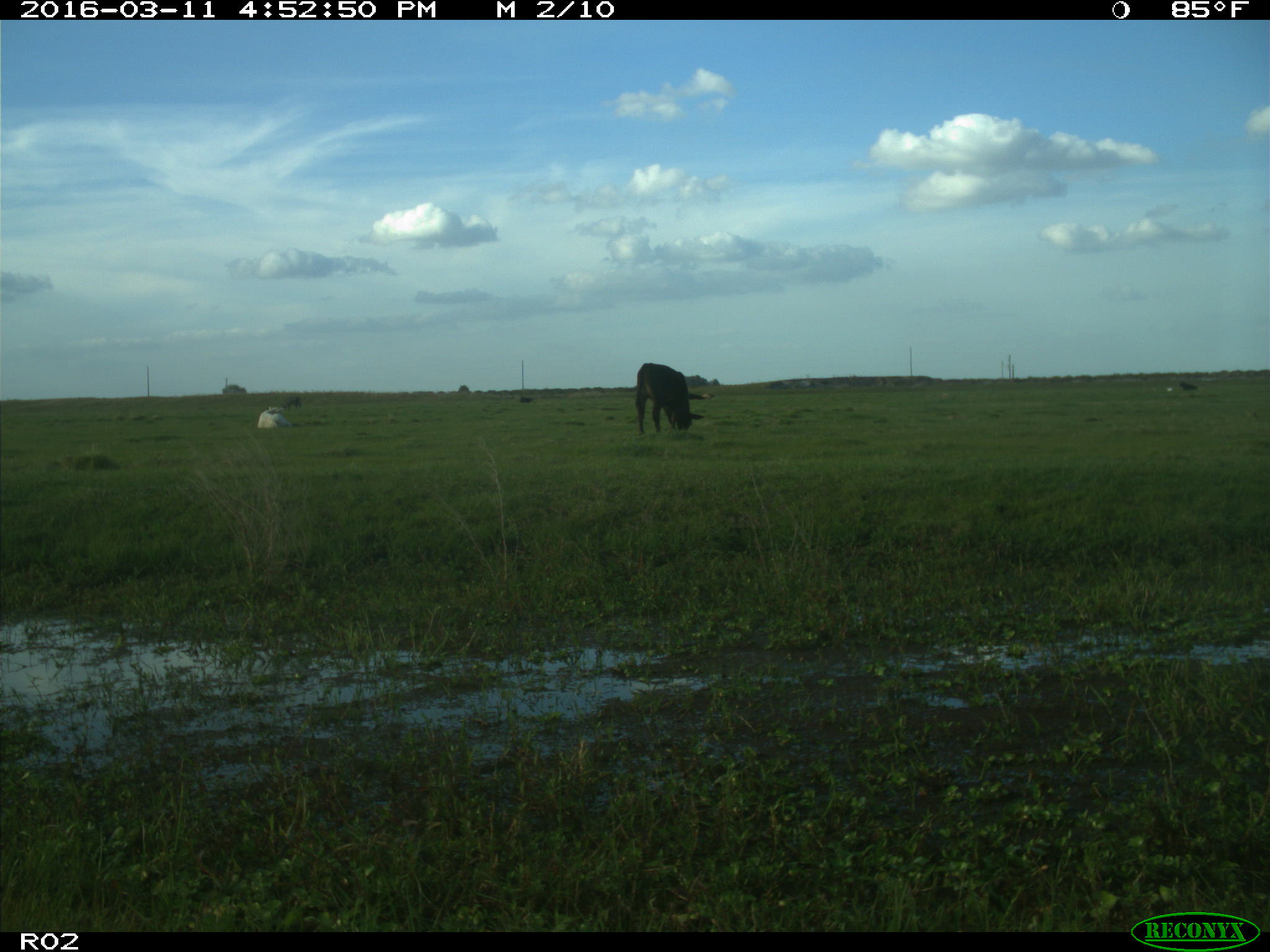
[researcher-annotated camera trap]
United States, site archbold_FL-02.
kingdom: Animalia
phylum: Chordata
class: Mammalia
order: Artiodactyla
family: Bovidae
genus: Bos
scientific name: Bos taurus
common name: domestic cow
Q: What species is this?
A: Bos taurus (domestic cow).